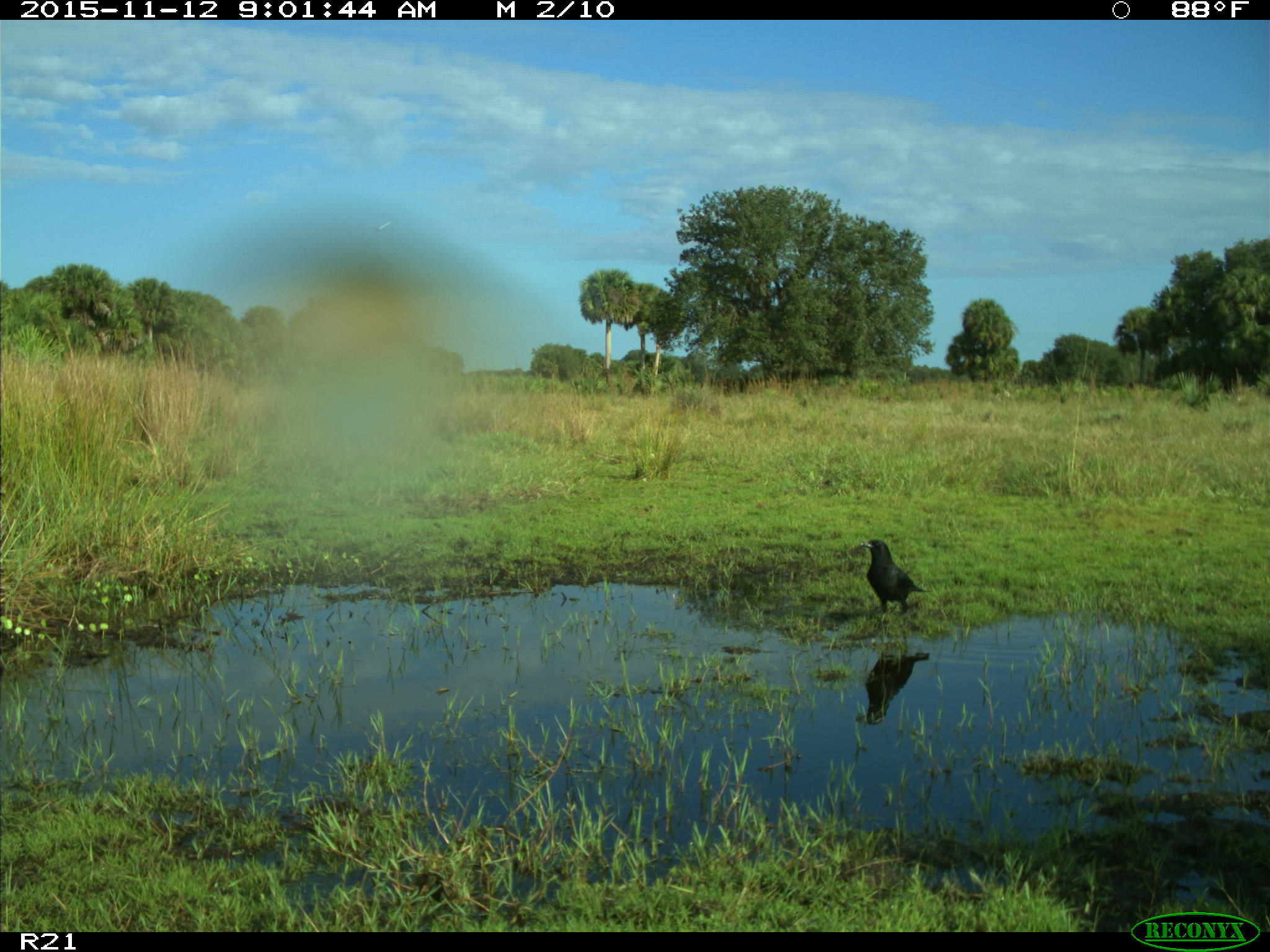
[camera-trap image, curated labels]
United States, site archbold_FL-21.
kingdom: Animalia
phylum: Chordata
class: Aves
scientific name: Aves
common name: birds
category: unidentified bird